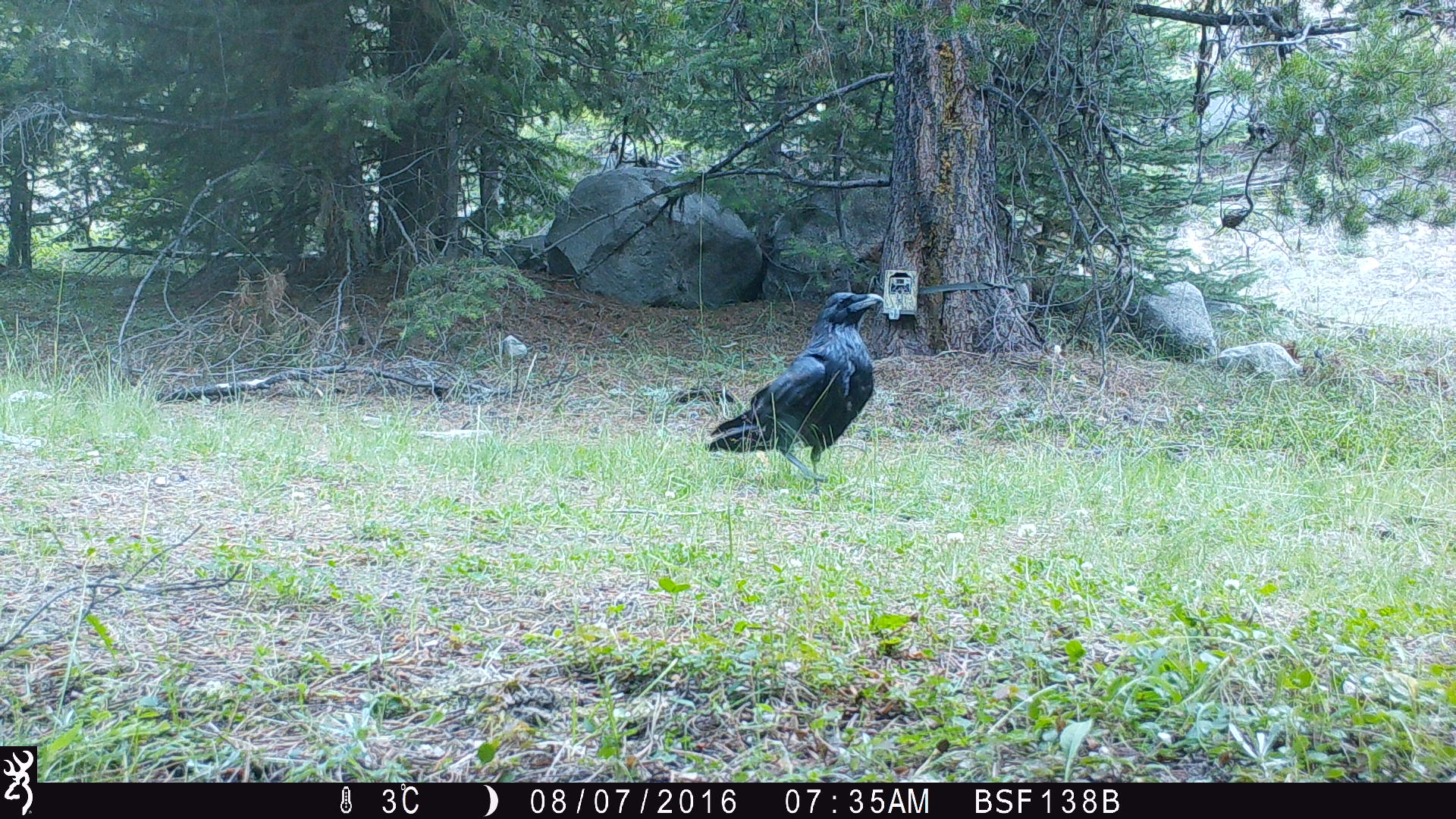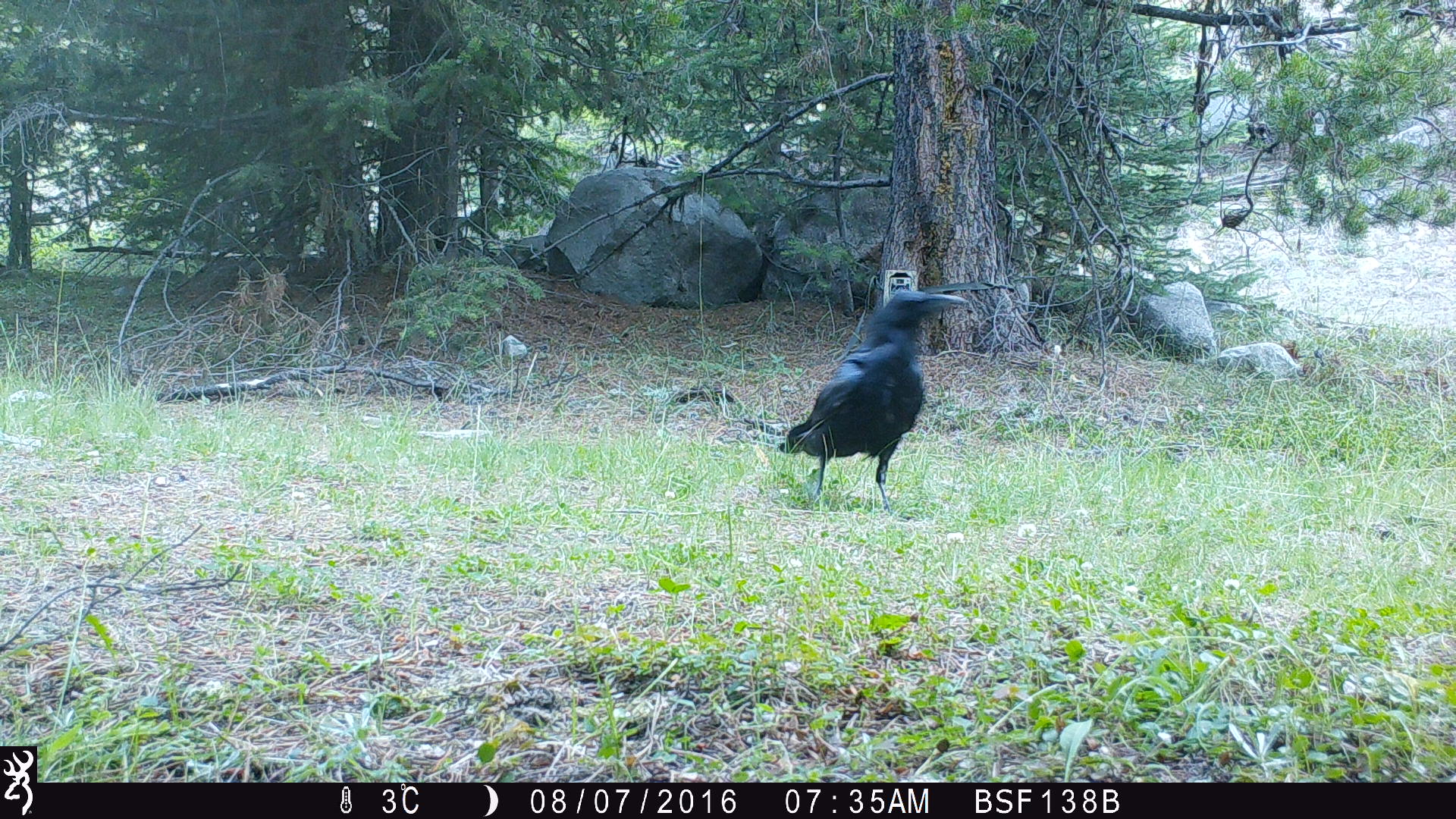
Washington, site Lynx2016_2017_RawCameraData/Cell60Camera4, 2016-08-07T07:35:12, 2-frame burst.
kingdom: Animalia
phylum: Chordata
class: Aves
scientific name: Aves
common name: birds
Aves (birds). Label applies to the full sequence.